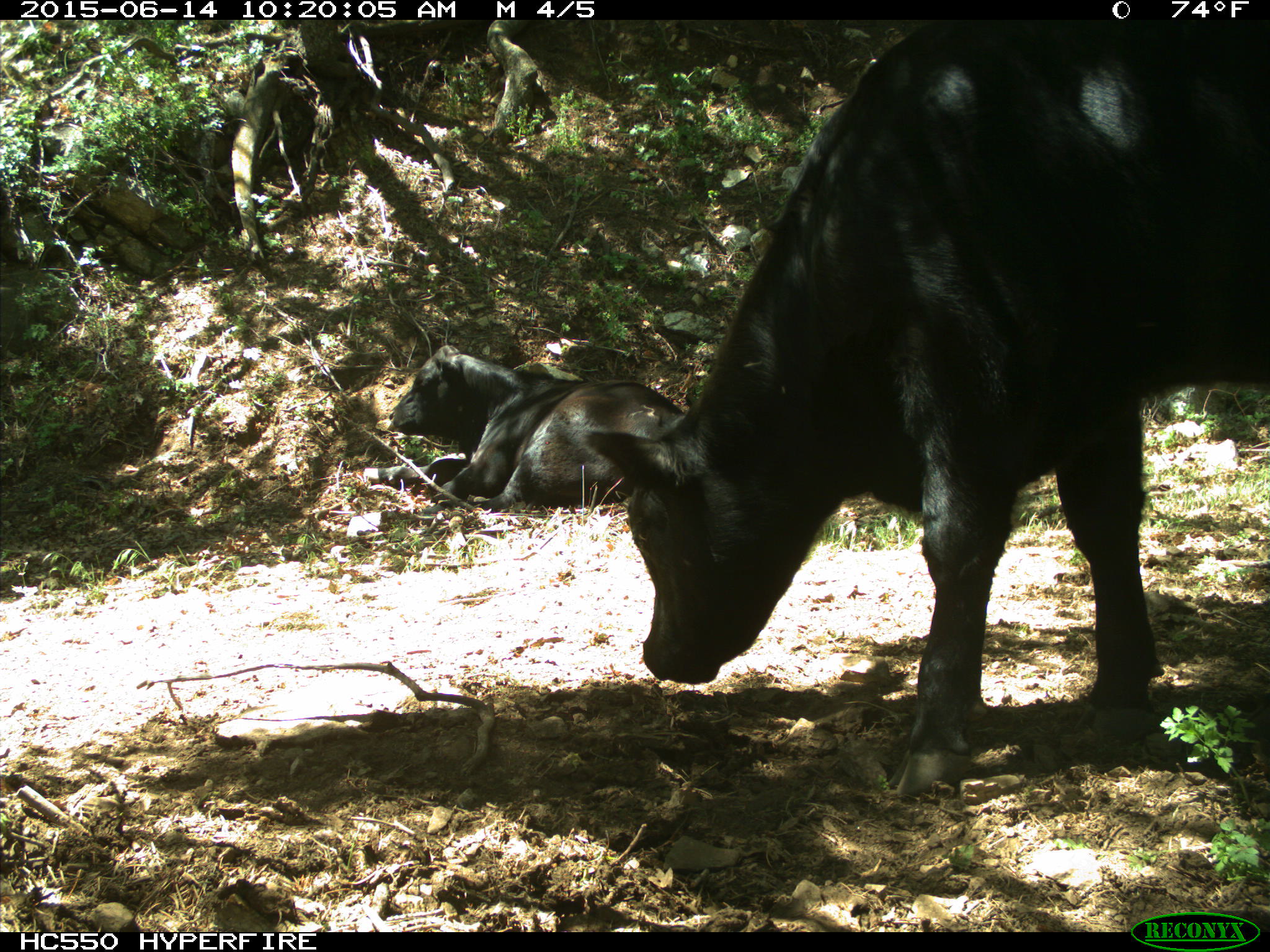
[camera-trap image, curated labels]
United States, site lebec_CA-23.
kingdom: Animalia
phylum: Chordata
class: Mammalia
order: Artiodactyla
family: Bovidae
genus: Bos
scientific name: Bos taurus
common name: domestic cow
Bos taurus (domestic cow).